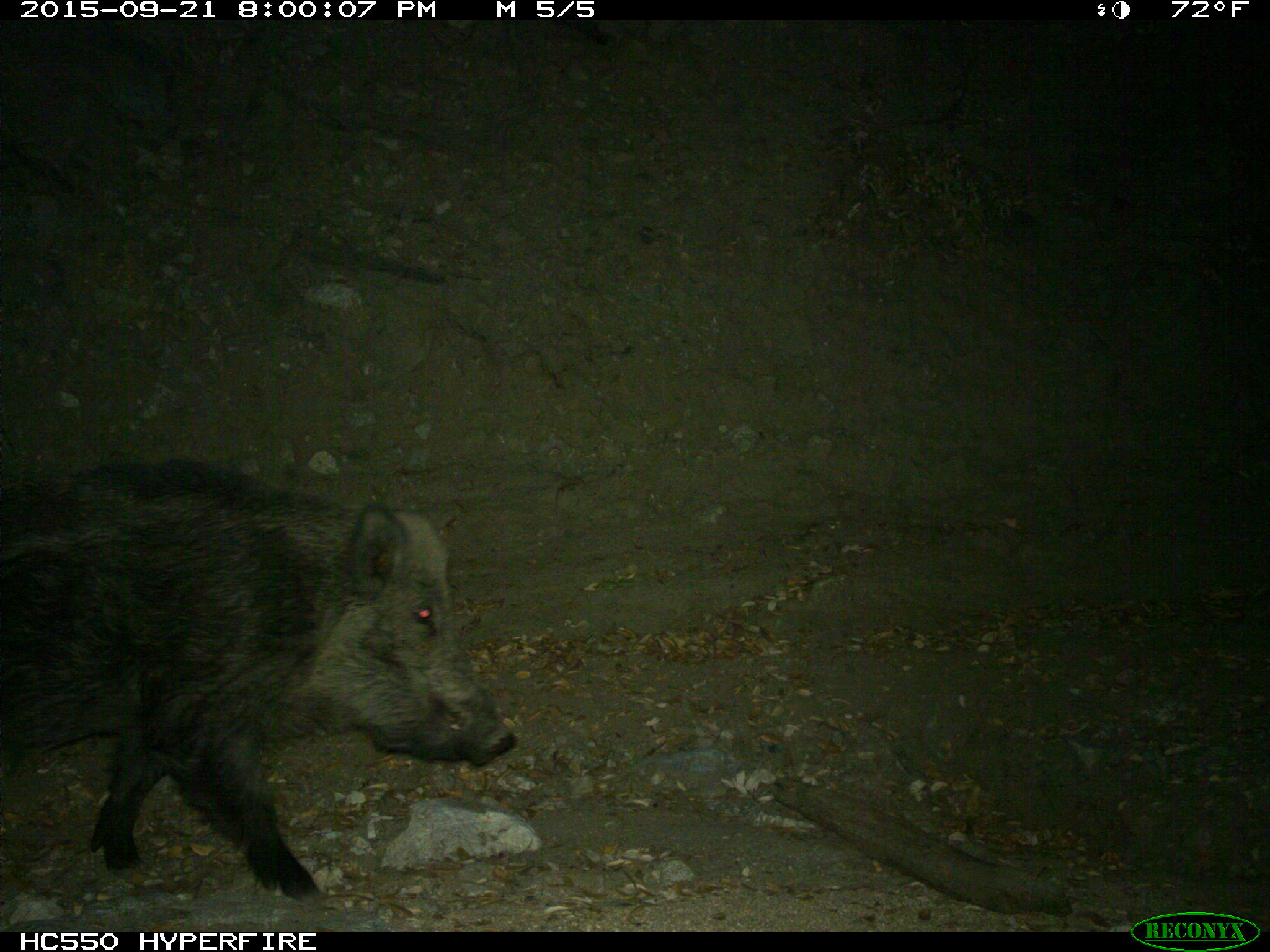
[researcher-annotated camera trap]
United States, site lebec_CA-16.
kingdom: Animalia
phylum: Chordata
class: Mammalia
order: Artiodactyla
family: Suidae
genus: Sus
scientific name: Sus scrofa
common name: wild boar